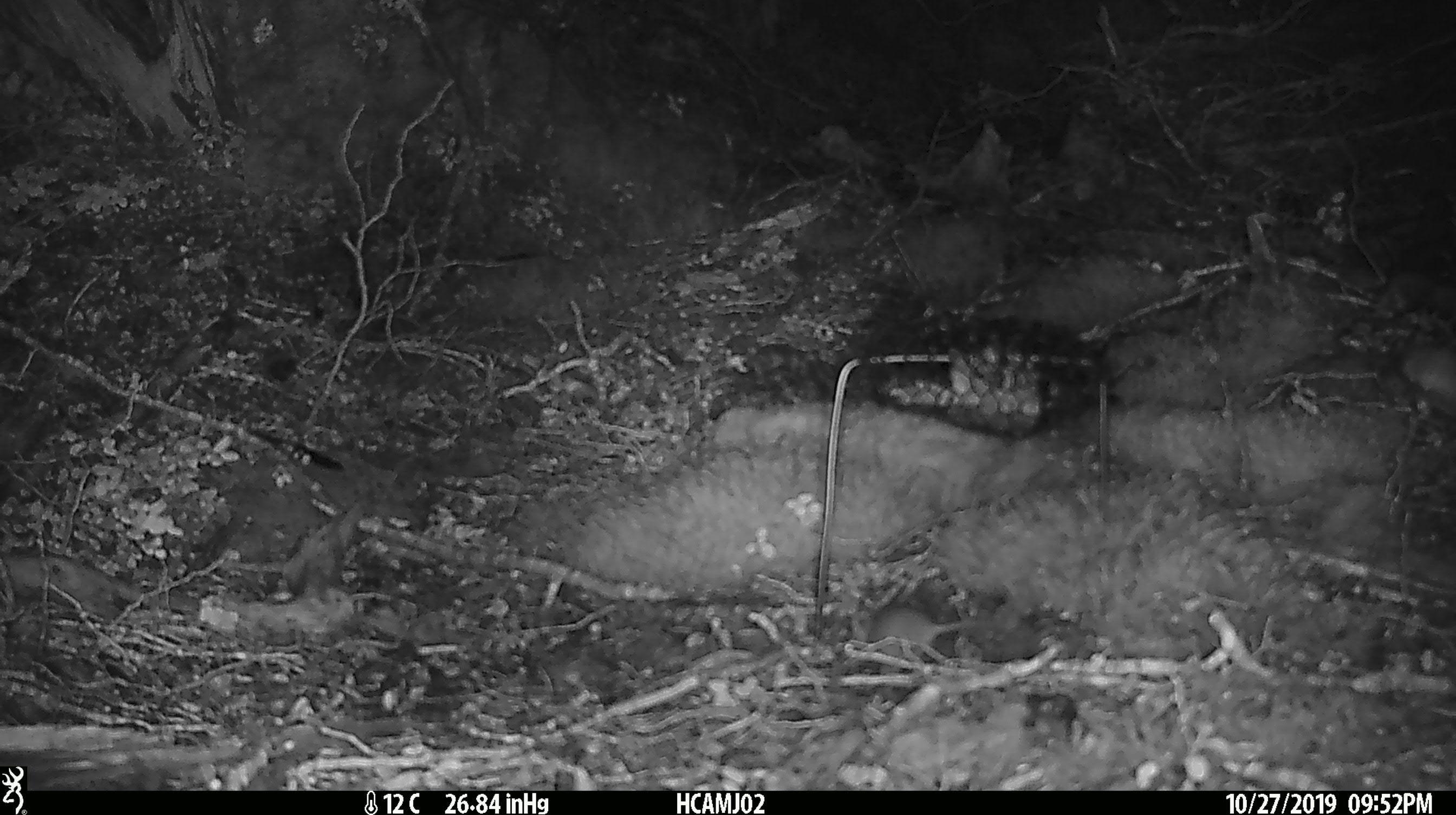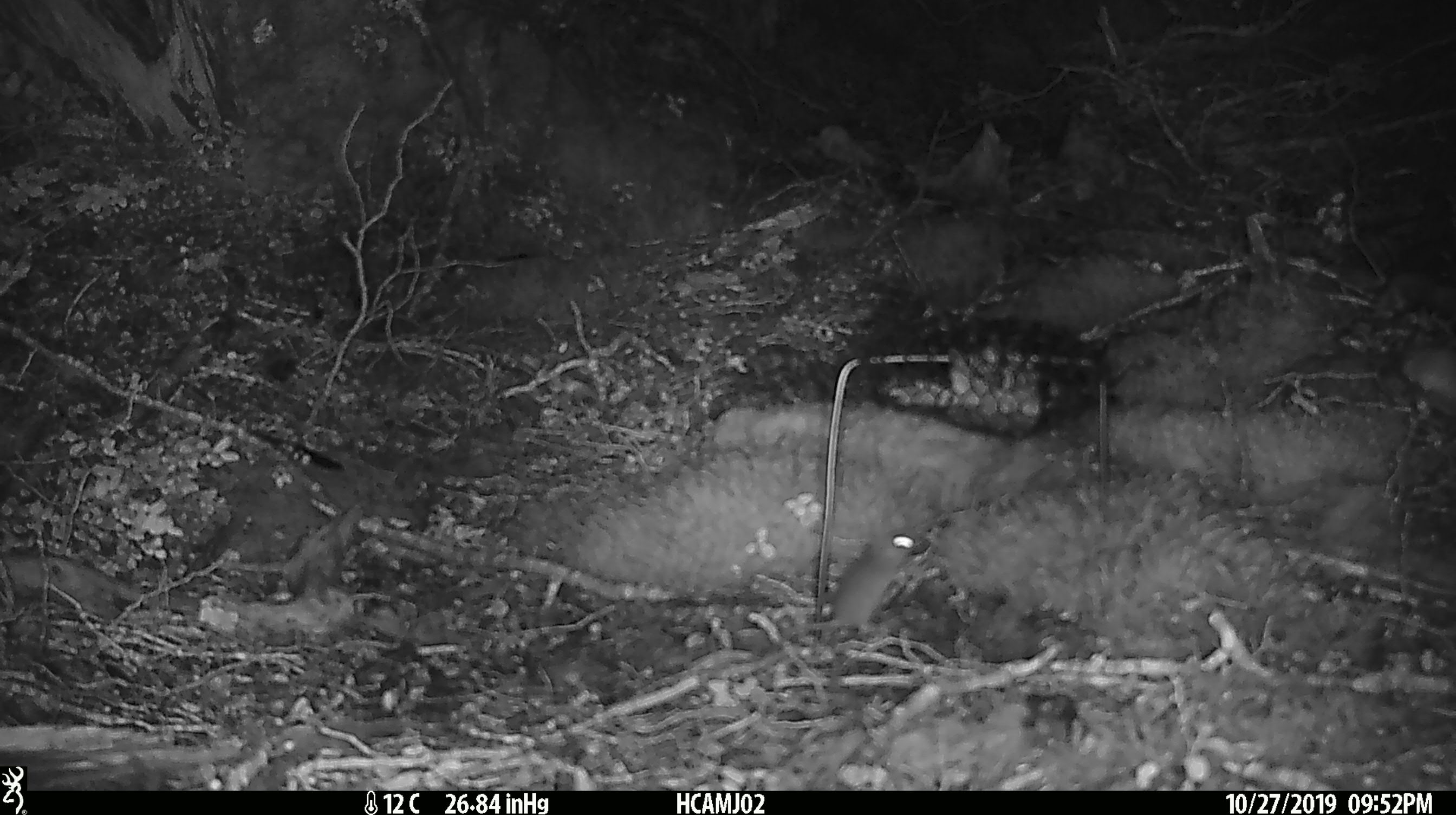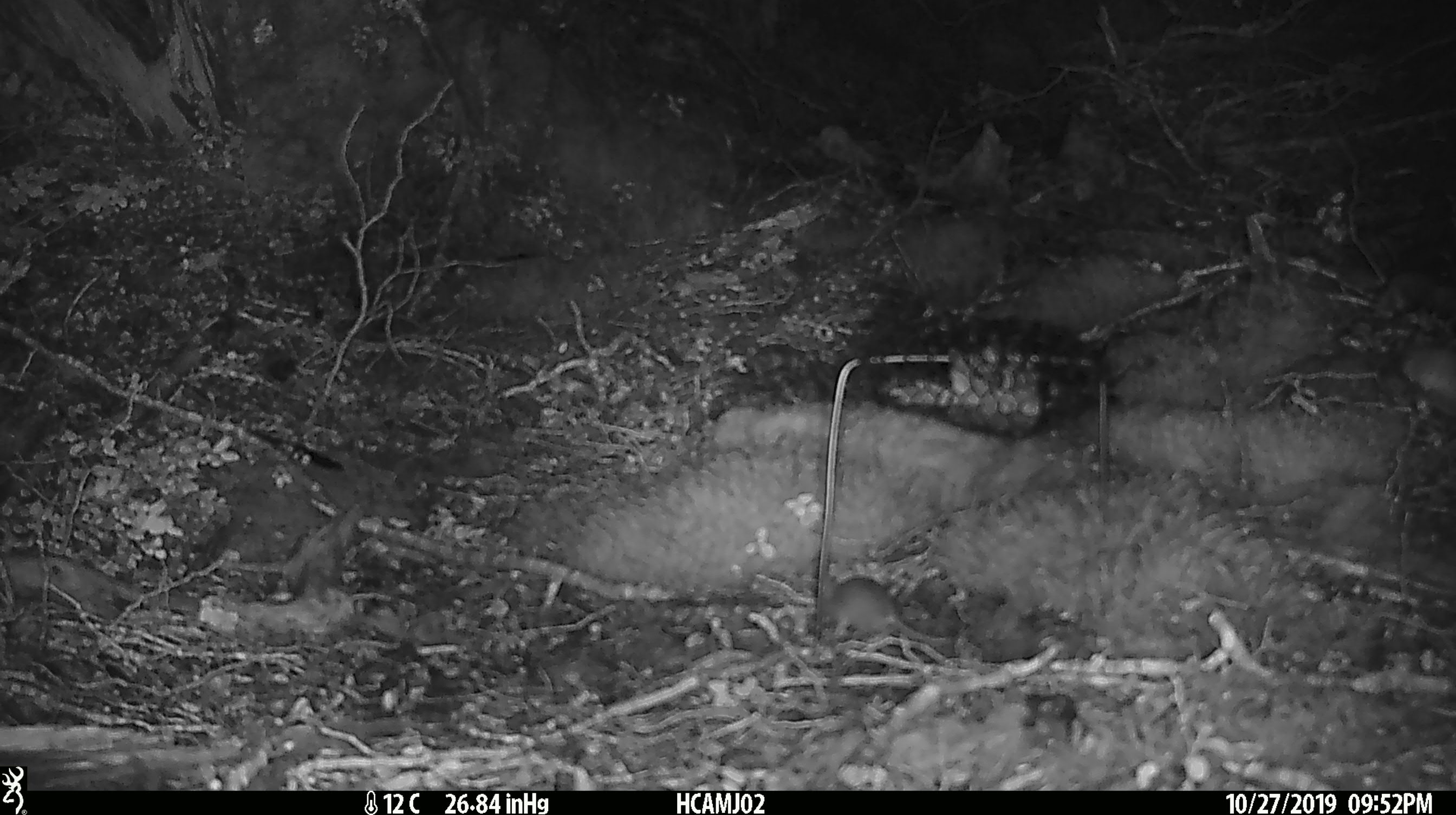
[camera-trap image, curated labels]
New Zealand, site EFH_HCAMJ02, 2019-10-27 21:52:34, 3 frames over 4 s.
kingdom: Animalia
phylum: Chordata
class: Mammalia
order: Rodentia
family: Muridae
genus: Mus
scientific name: Mus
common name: mouse